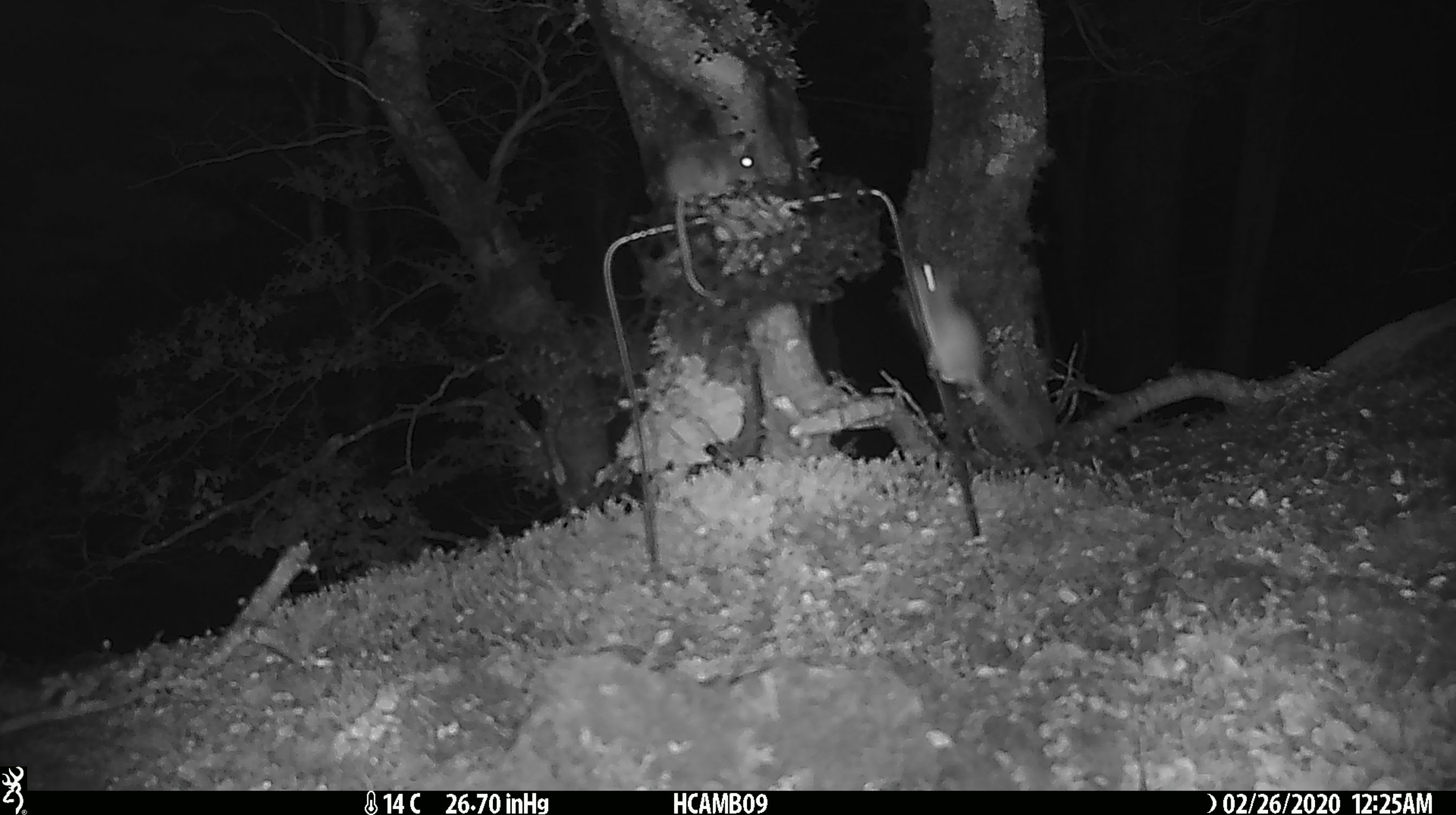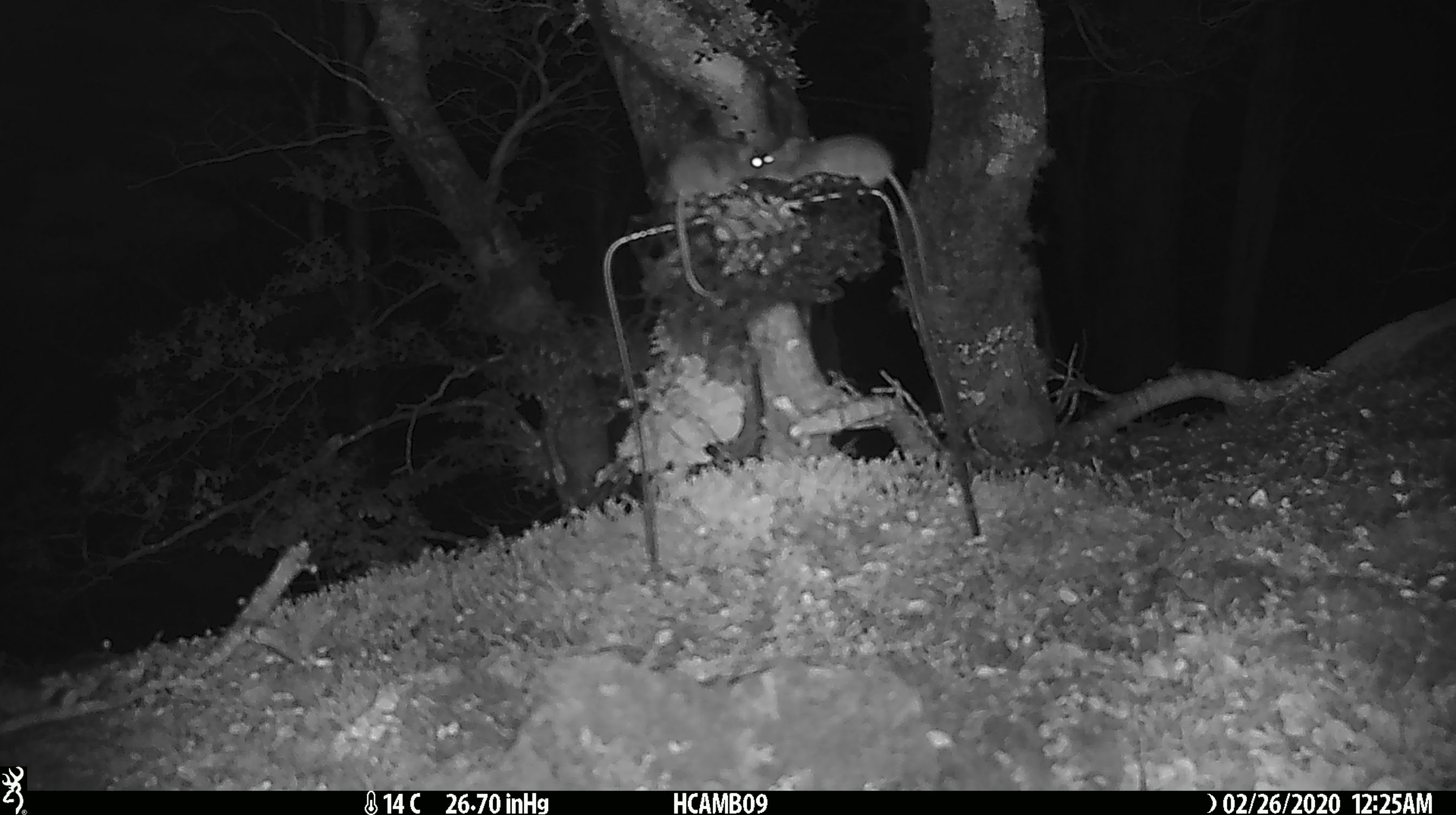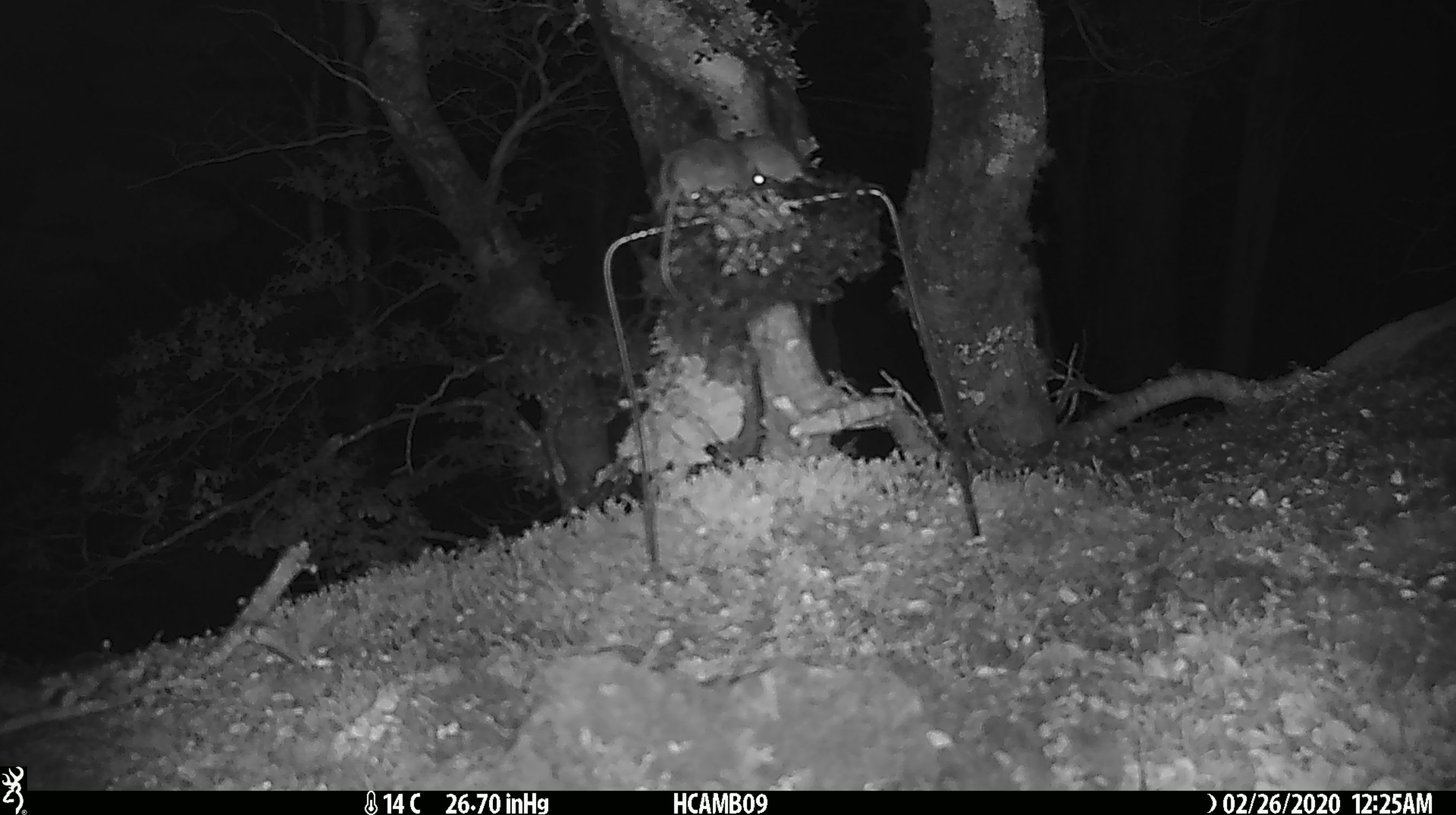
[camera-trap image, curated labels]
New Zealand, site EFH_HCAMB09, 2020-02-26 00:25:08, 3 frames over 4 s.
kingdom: Animalia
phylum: Chordata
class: Mammalia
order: Rodentia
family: Muridae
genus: Mus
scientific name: Mus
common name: mouse